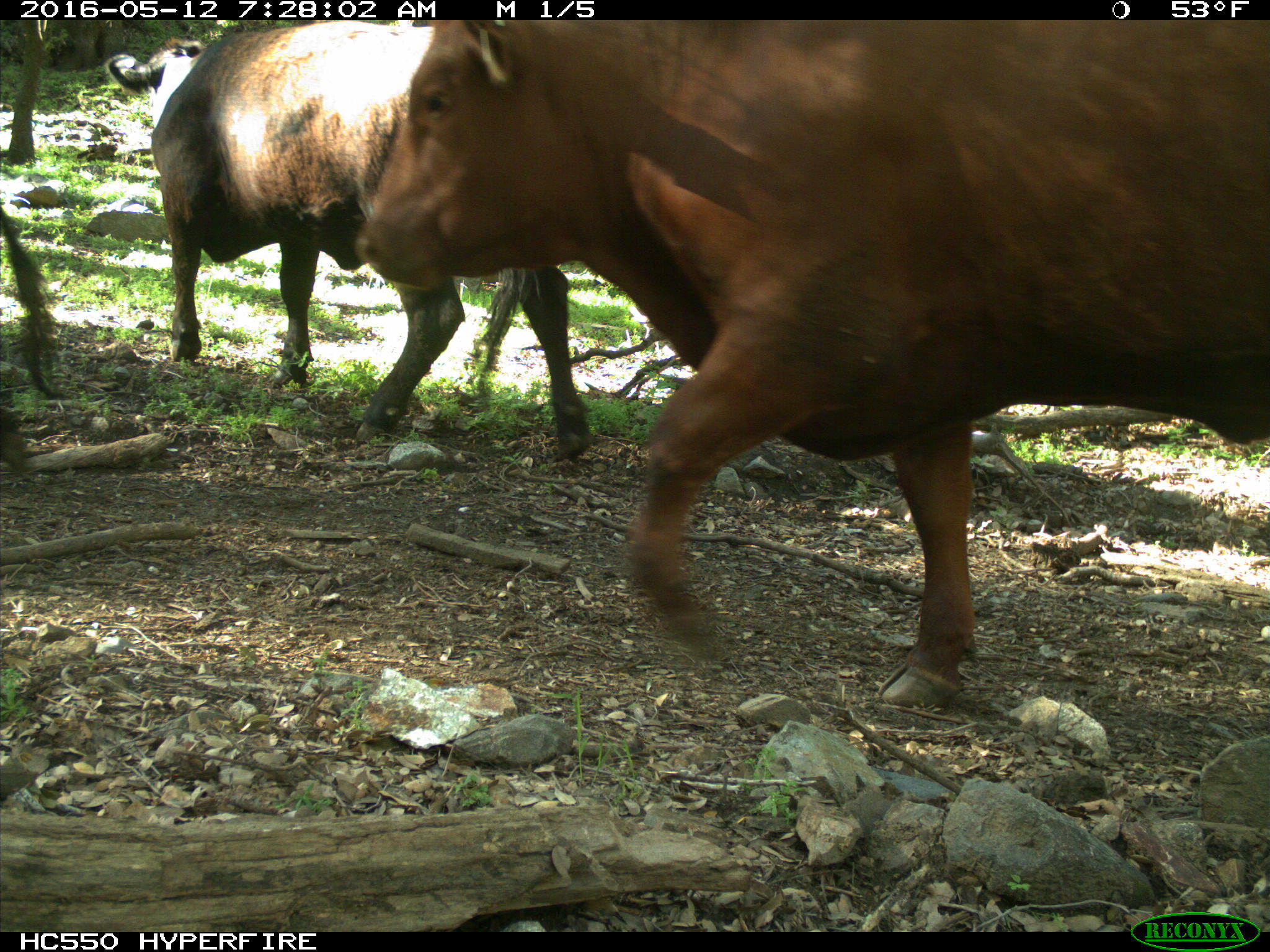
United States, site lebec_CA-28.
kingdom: Animalia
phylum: Chordata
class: Mammalia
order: Artiodactyla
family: Bovidae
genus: Bos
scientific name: Bos taurus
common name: domestic cow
Bos taurus (domestic cow).